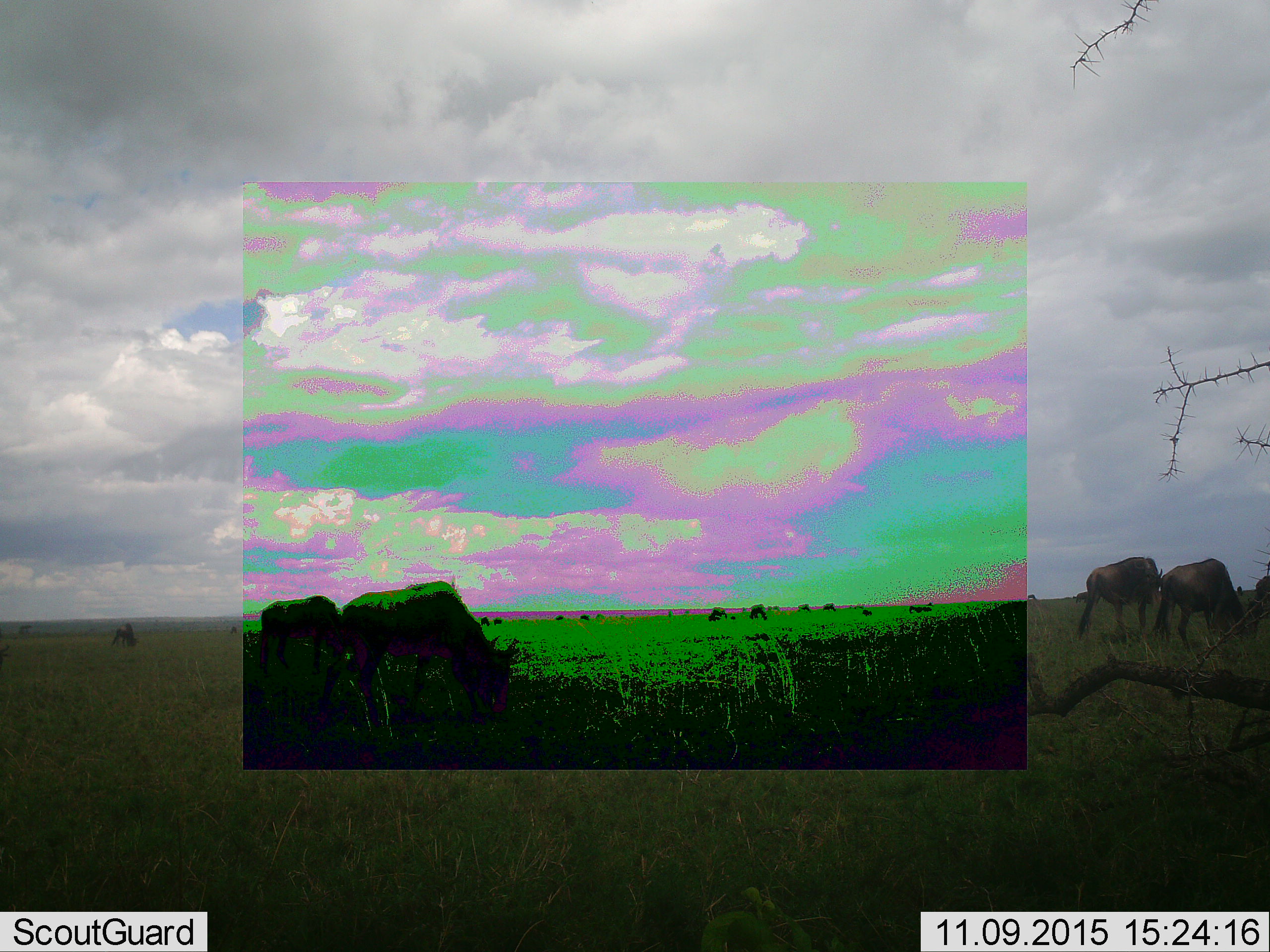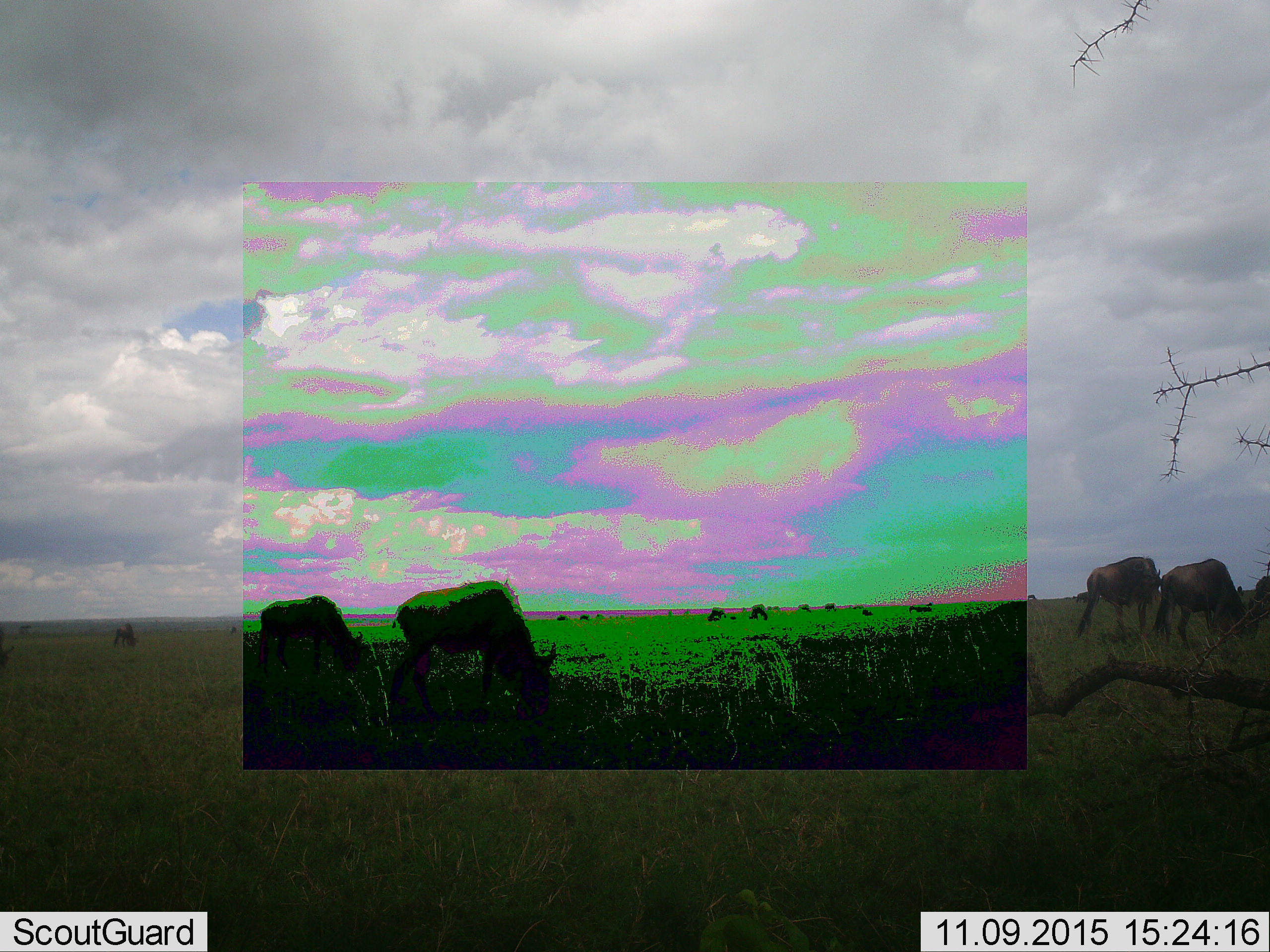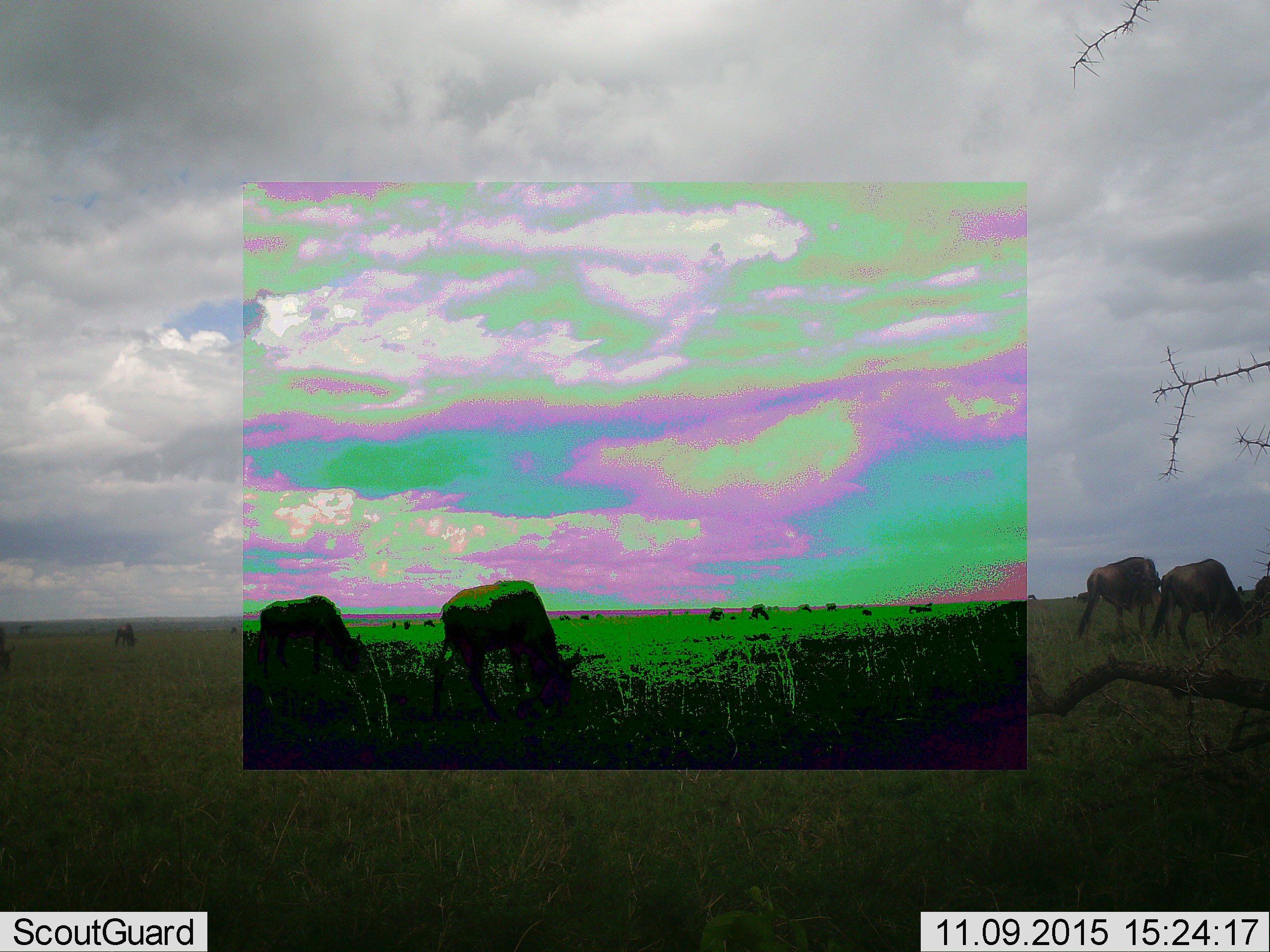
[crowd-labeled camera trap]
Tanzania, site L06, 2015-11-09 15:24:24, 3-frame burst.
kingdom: Animalia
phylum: Chordata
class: Mammalia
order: Artiodactyla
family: Bovidae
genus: Connochaetes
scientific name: Connochaetes taurinus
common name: blue wildebeest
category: wildebeest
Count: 11-50.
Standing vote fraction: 73%.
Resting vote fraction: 0%.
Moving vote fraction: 64%.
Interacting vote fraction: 0%.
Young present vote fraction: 0%.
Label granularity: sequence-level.